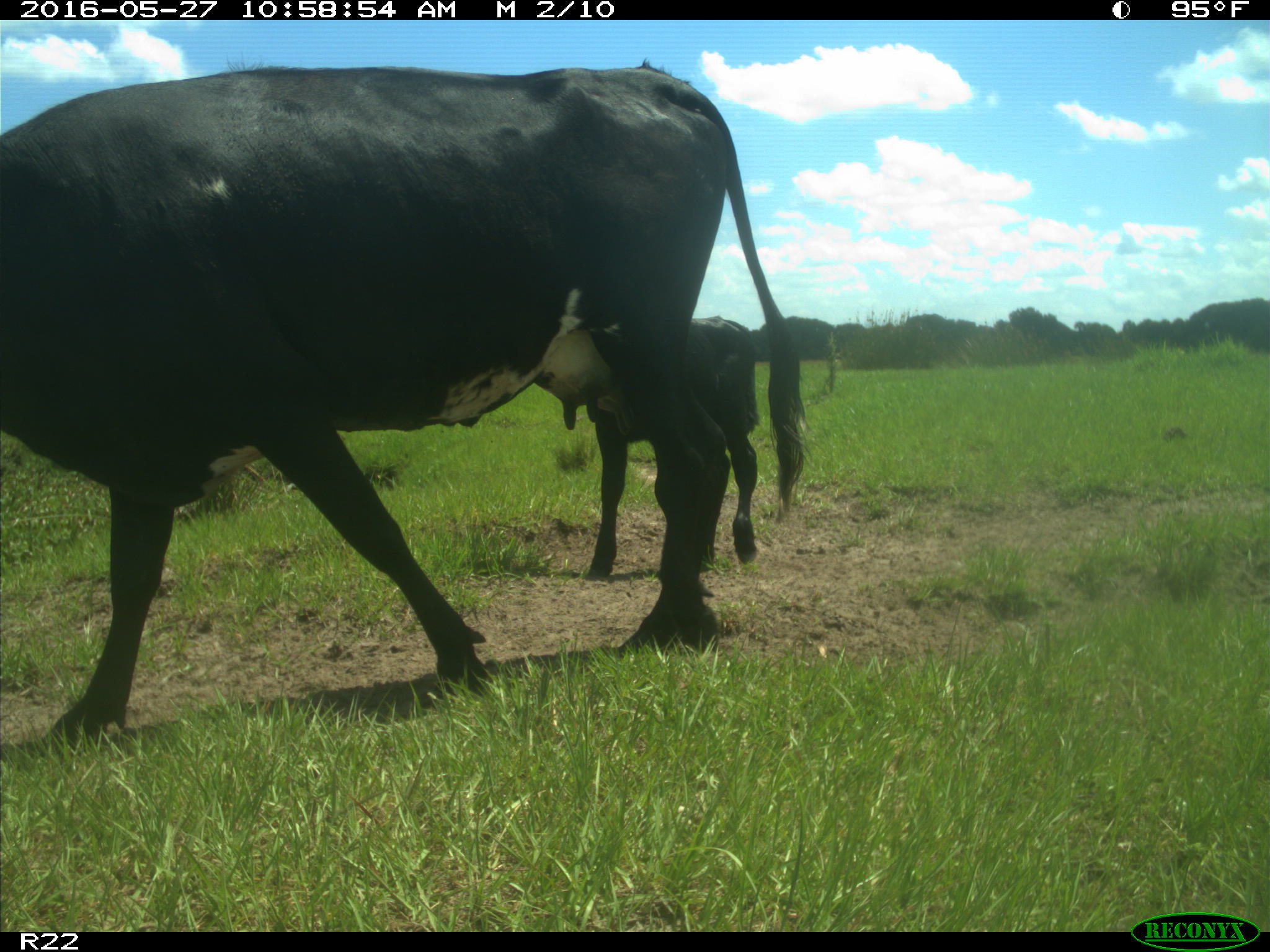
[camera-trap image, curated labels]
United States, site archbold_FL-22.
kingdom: Animalia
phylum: Chordata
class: Mammalia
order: Artiodactyla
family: Bovidae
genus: Bos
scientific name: Bos taurus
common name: domestic cow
Bos taurus (domestic cow).